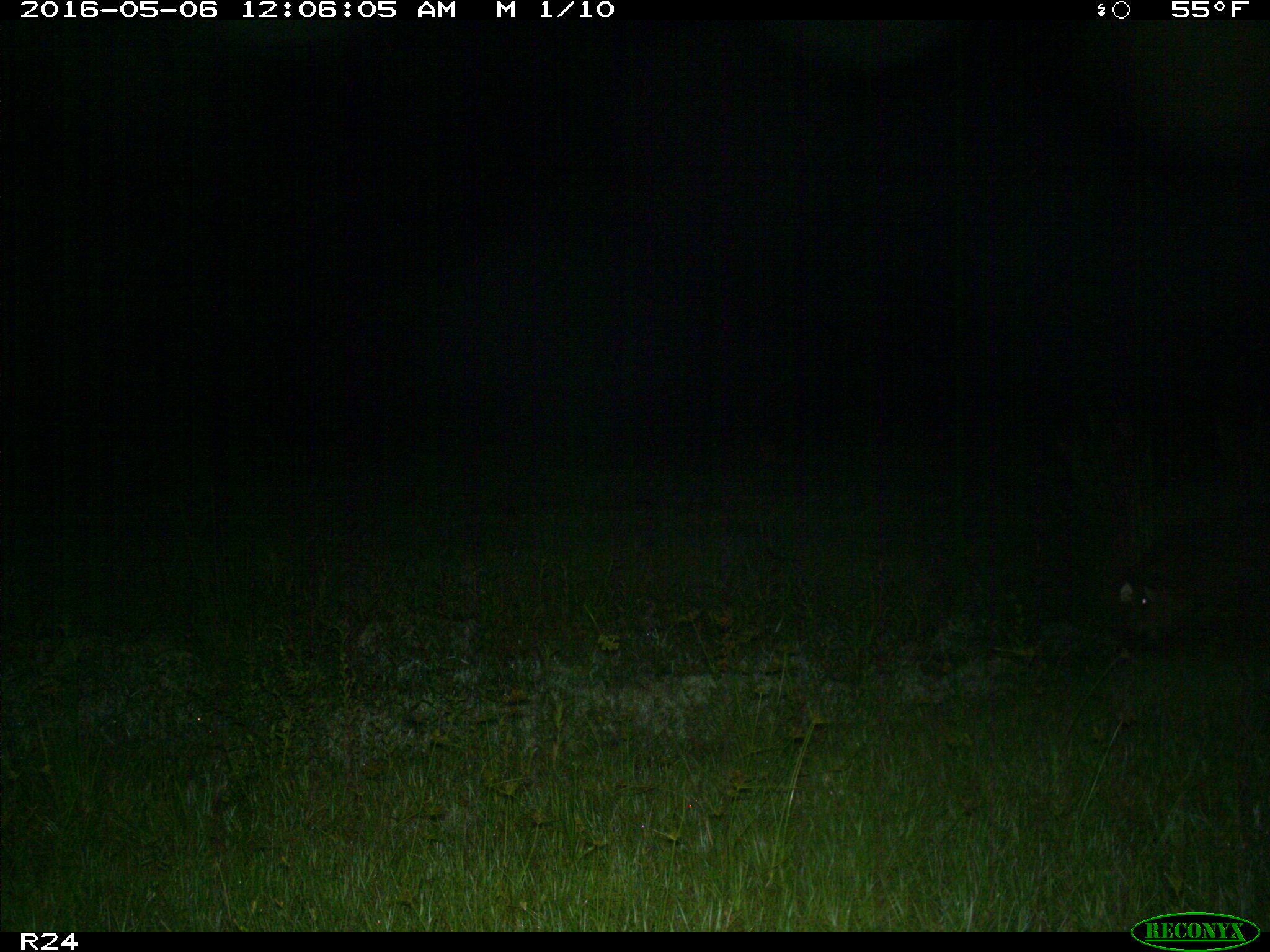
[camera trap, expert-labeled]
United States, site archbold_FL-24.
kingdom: Animalia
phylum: Chordata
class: Mammalia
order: Artiodactyla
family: Suidae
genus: Sus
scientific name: Sus scrofa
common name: wild boar